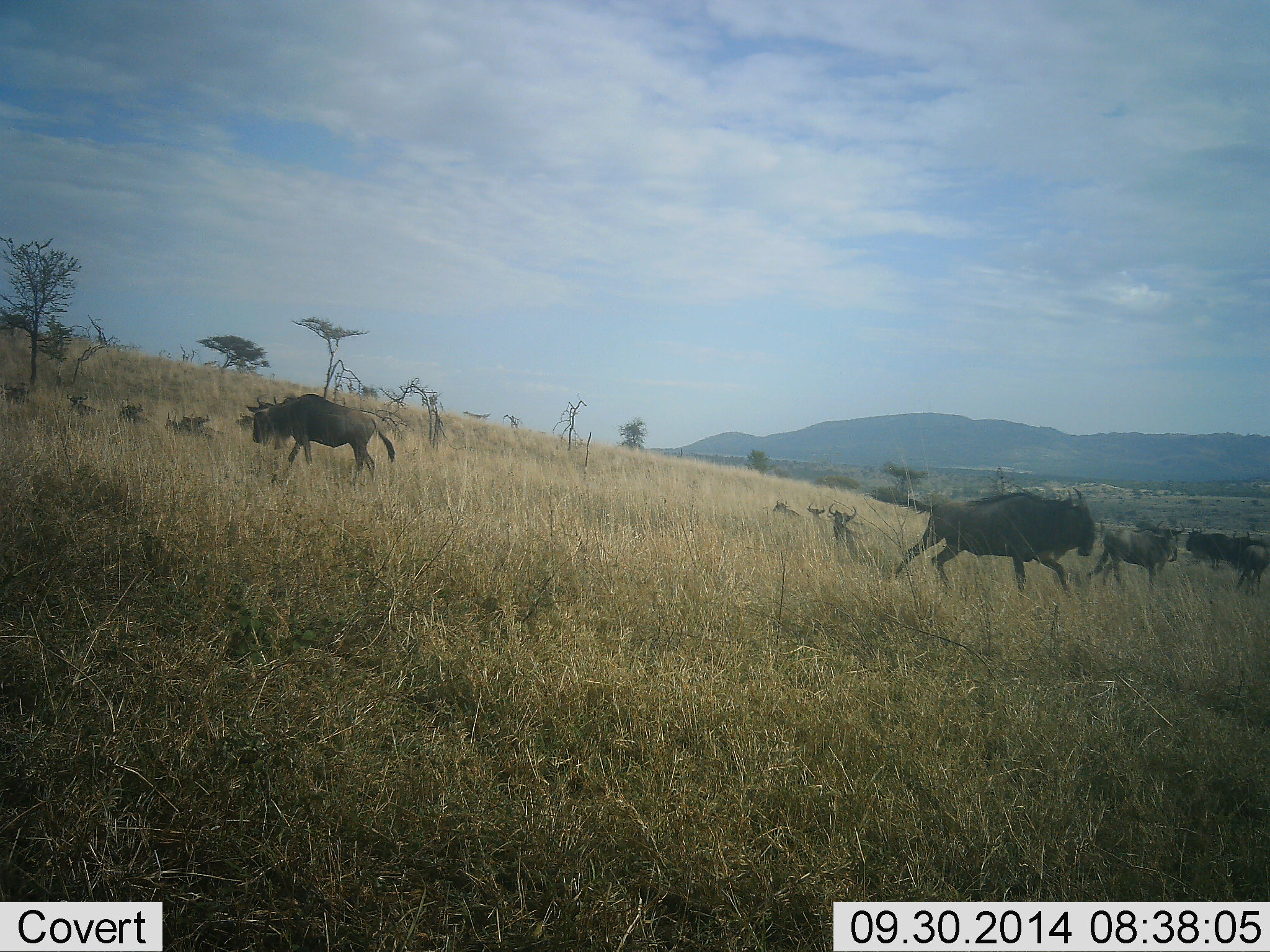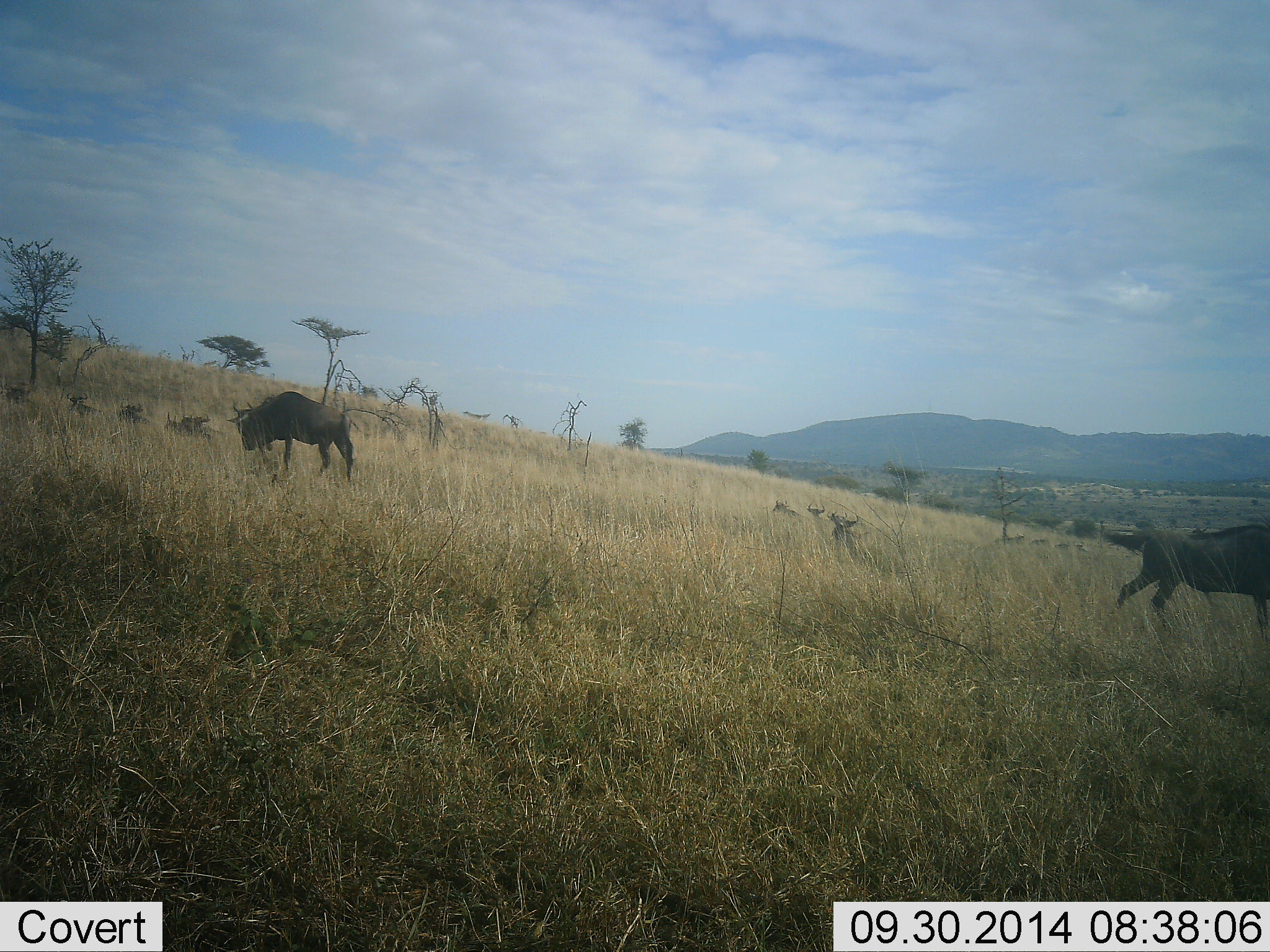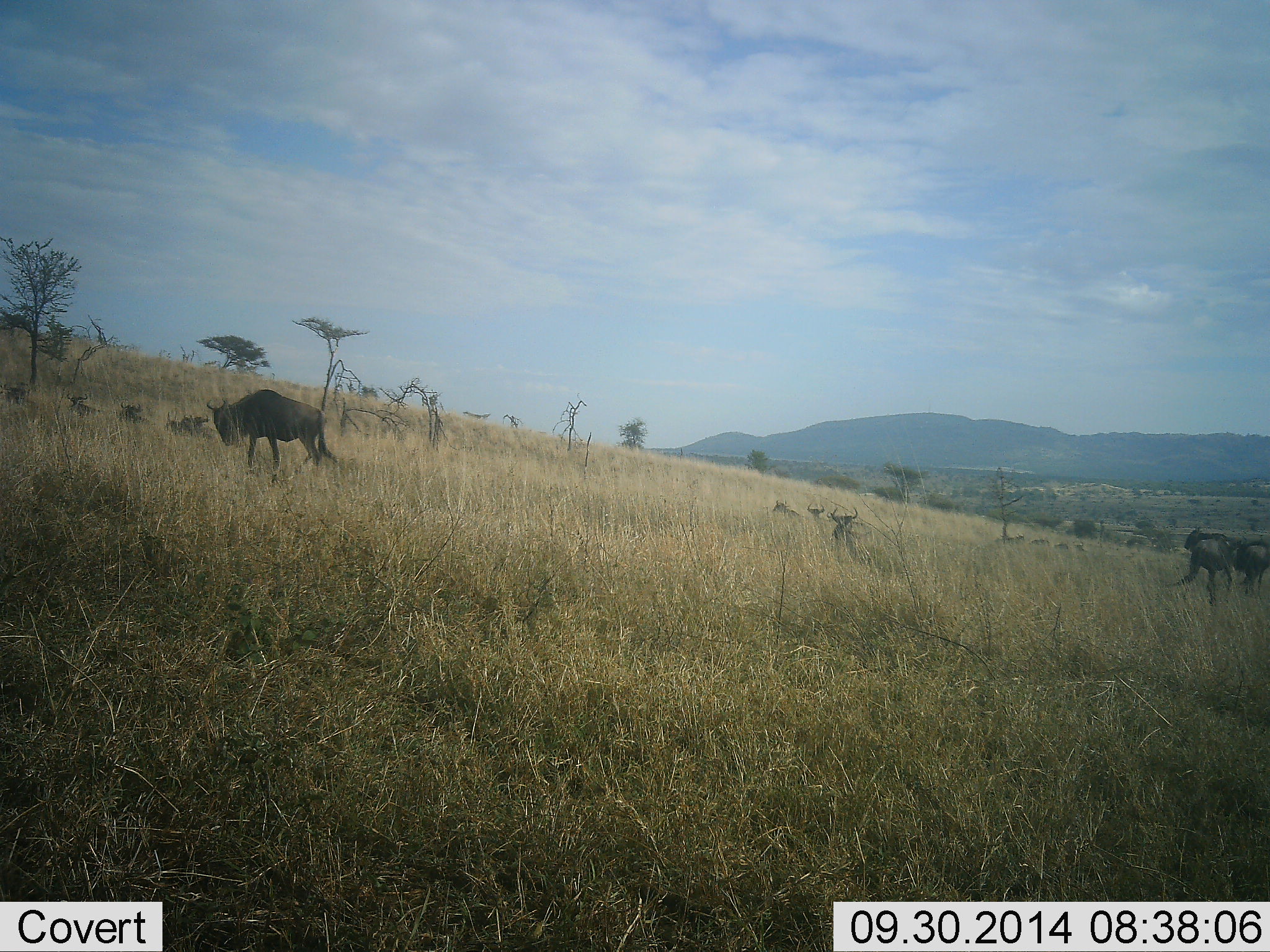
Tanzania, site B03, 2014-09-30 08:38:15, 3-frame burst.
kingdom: Animalia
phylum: Chordata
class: Mammalia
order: Artiodactyla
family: Bovidae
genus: Connochaetes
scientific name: Connochaetes taurinus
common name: blue wildebeest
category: wildebeest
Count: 8.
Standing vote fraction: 40%.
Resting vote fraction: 70%.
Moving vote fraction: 100%.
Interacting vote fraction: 0%.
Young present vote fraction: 0%.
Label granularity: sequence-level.